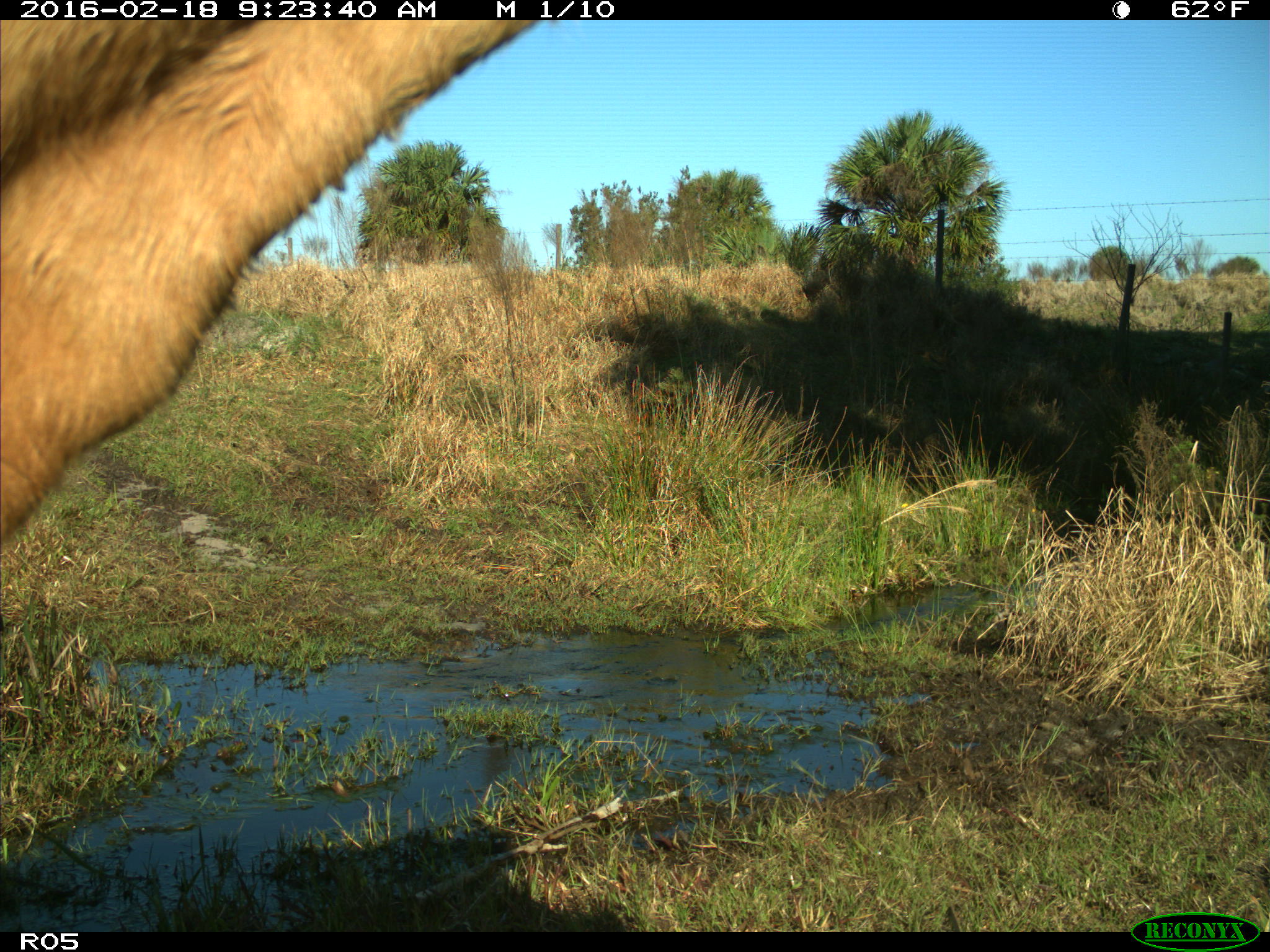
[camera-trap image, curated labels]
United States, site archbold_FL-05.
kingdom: Animalia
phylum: Chordata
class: Mammalia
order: Artiodactyla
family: Bovidae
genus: Bos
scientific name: Bos taurus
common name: domestic cow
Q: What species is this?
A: Bos taurus (domestic cow).